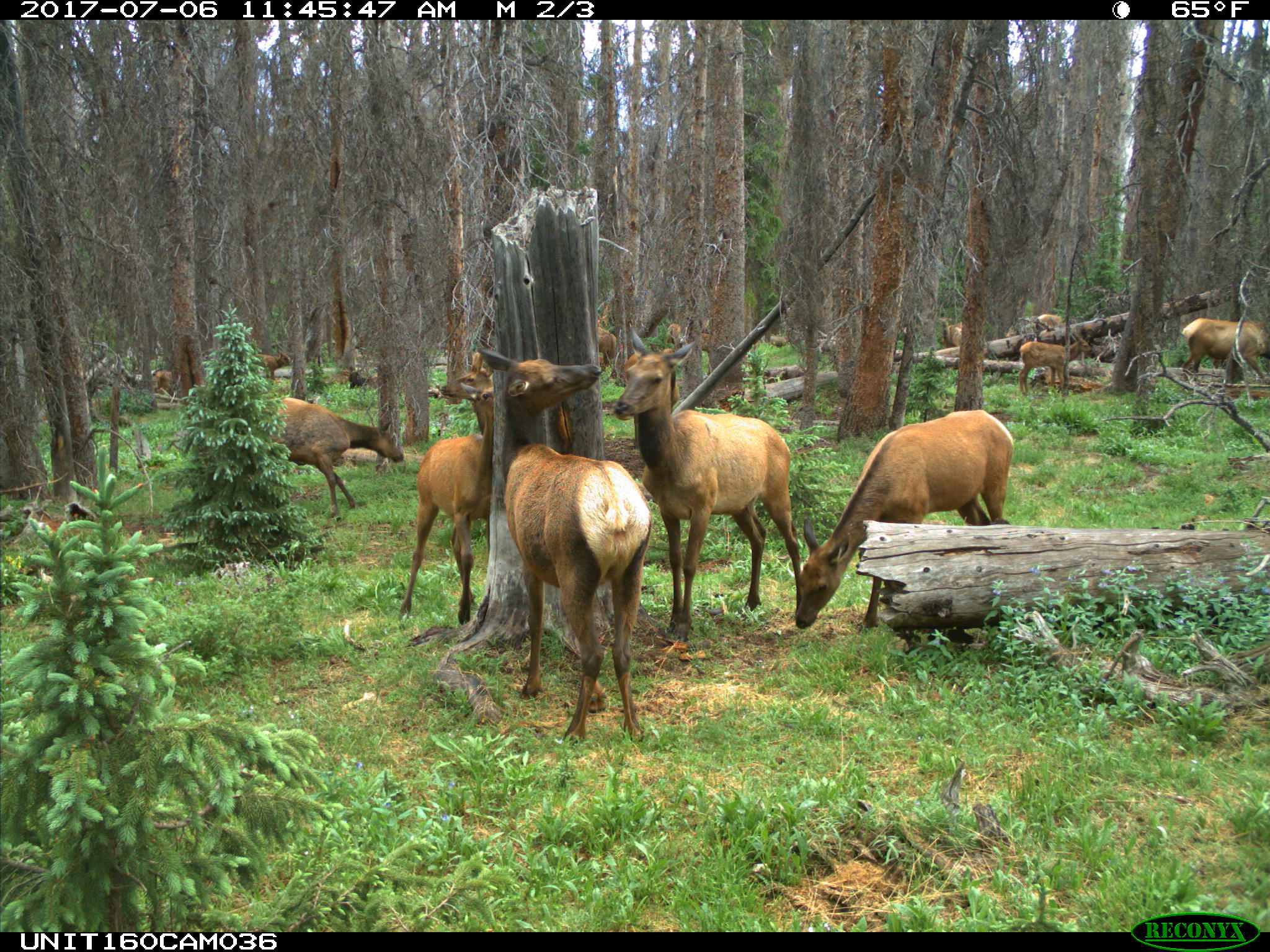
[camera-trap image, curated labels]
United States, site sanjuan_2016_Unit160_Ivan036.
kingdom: Animalia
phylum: Chordata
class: Mammalia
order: Artiodactyla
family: Cervidae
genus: Cervus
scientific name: Cervus elaphus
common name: red deer